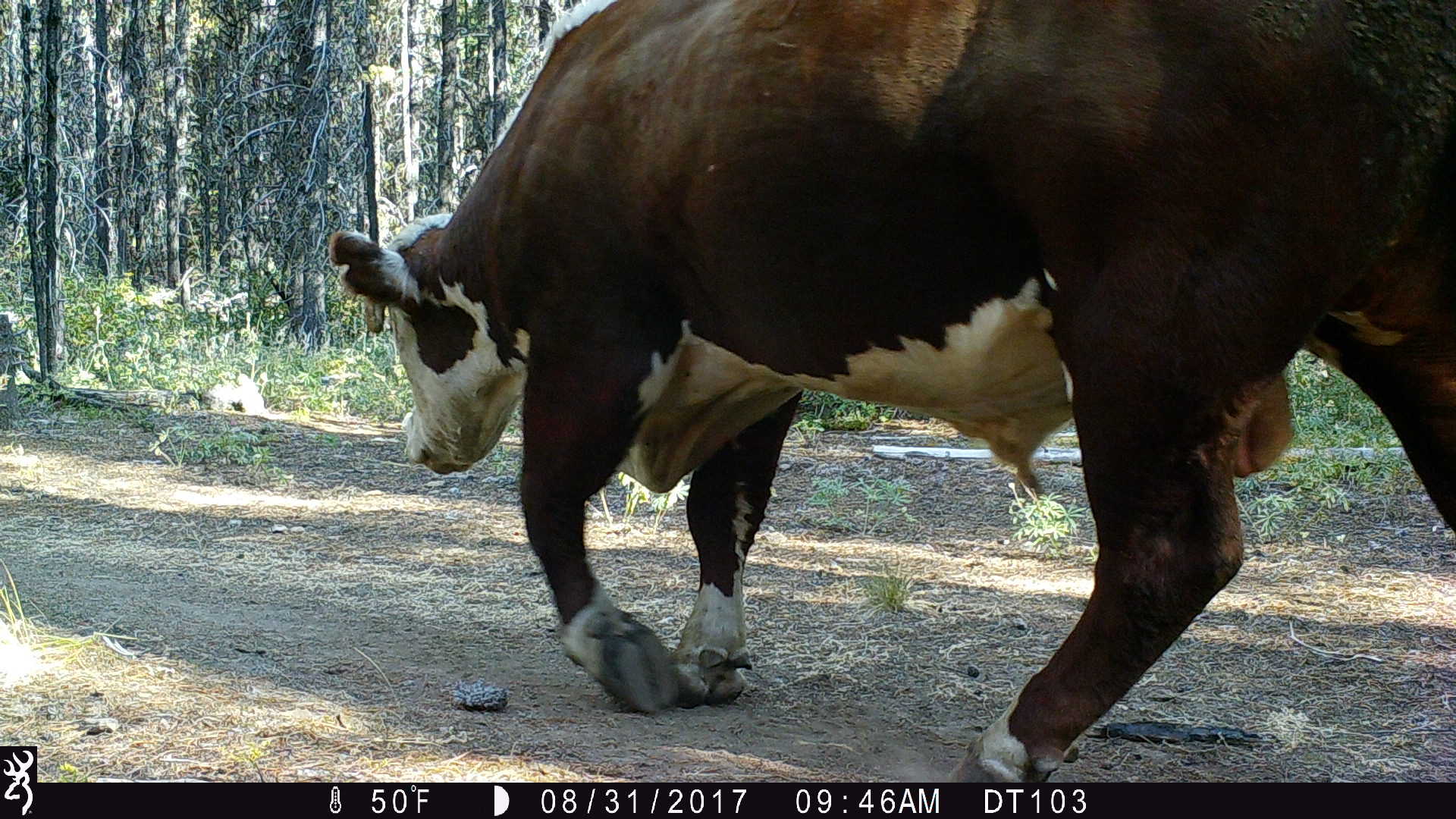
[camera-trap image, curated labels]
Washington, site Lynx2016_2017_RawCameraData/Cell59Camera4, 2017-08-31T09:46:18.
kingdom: Animalia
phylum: Chordata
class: Mammalia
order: Artiodactyla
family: Bovidae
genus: Bos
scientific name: Bos taurus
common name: domestic cattle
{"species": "domestic cattle (Bos taurus)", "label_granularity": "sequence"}